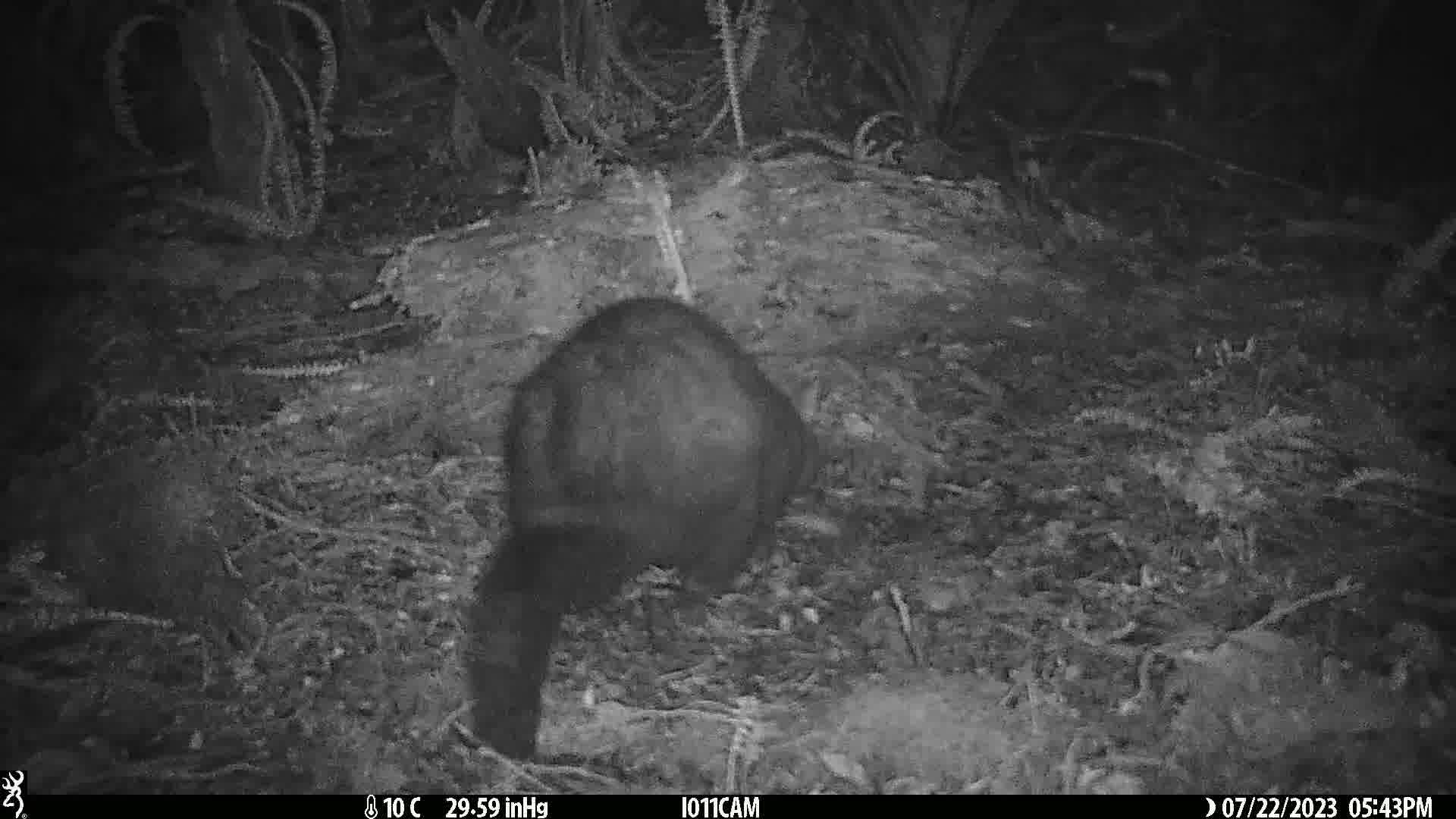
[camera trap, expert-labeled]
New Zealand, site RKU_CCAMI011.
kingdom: Animalia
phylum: Chordata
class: Mammalia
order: Diprotodontia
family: Phalangeridae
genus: Trichosurus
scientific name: Trichosurus vulpecula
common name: common brushtail possum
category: possum